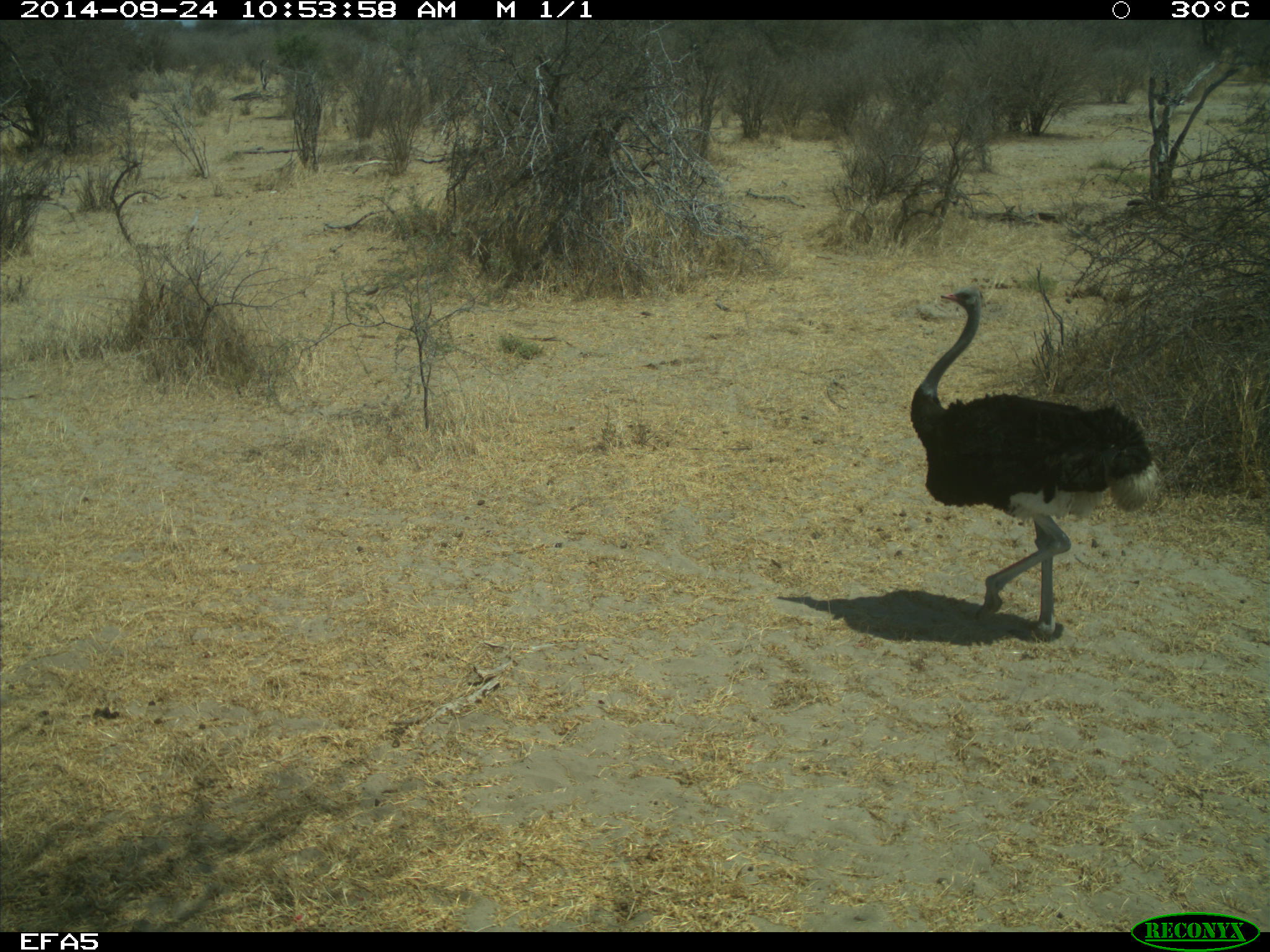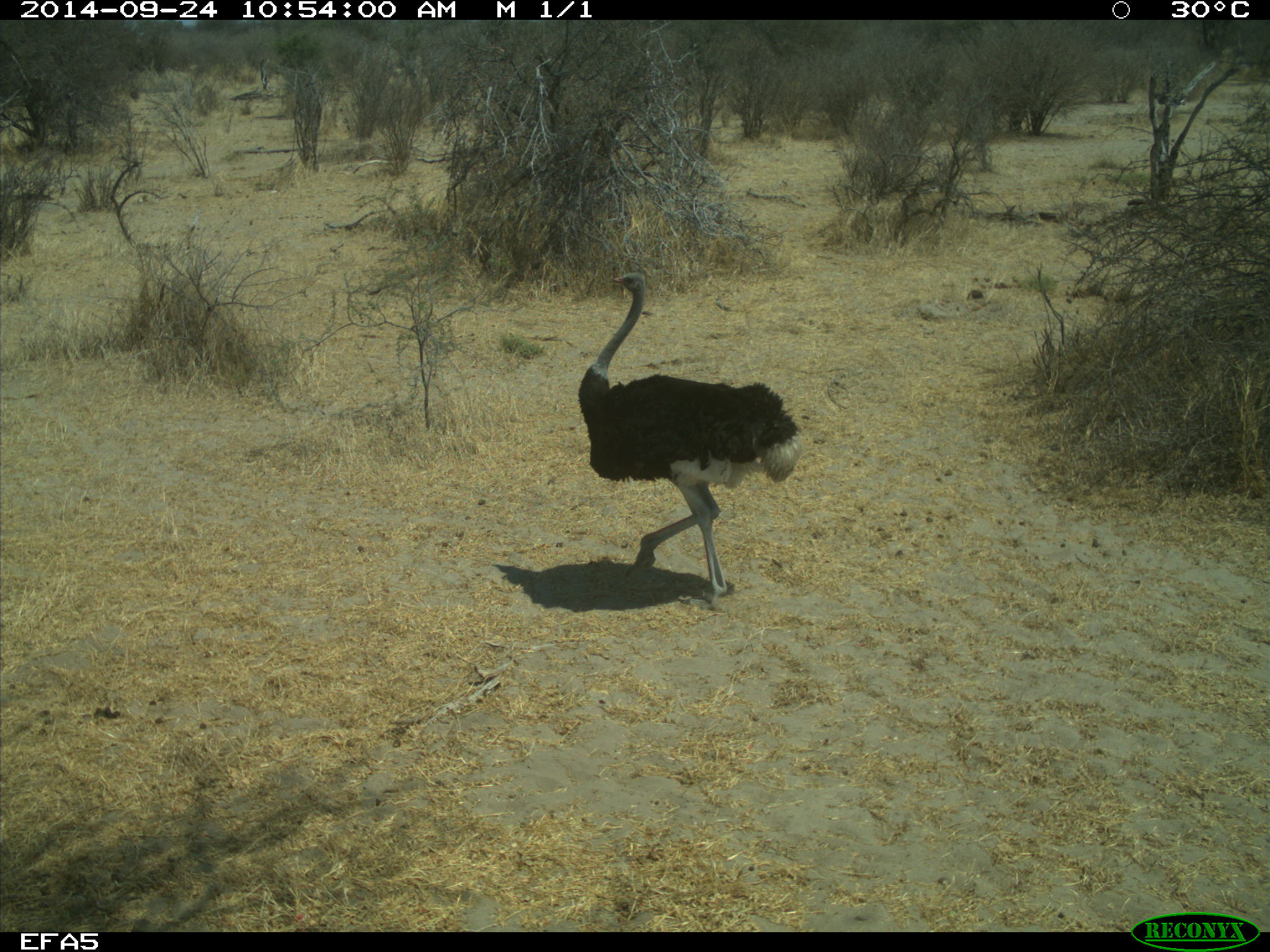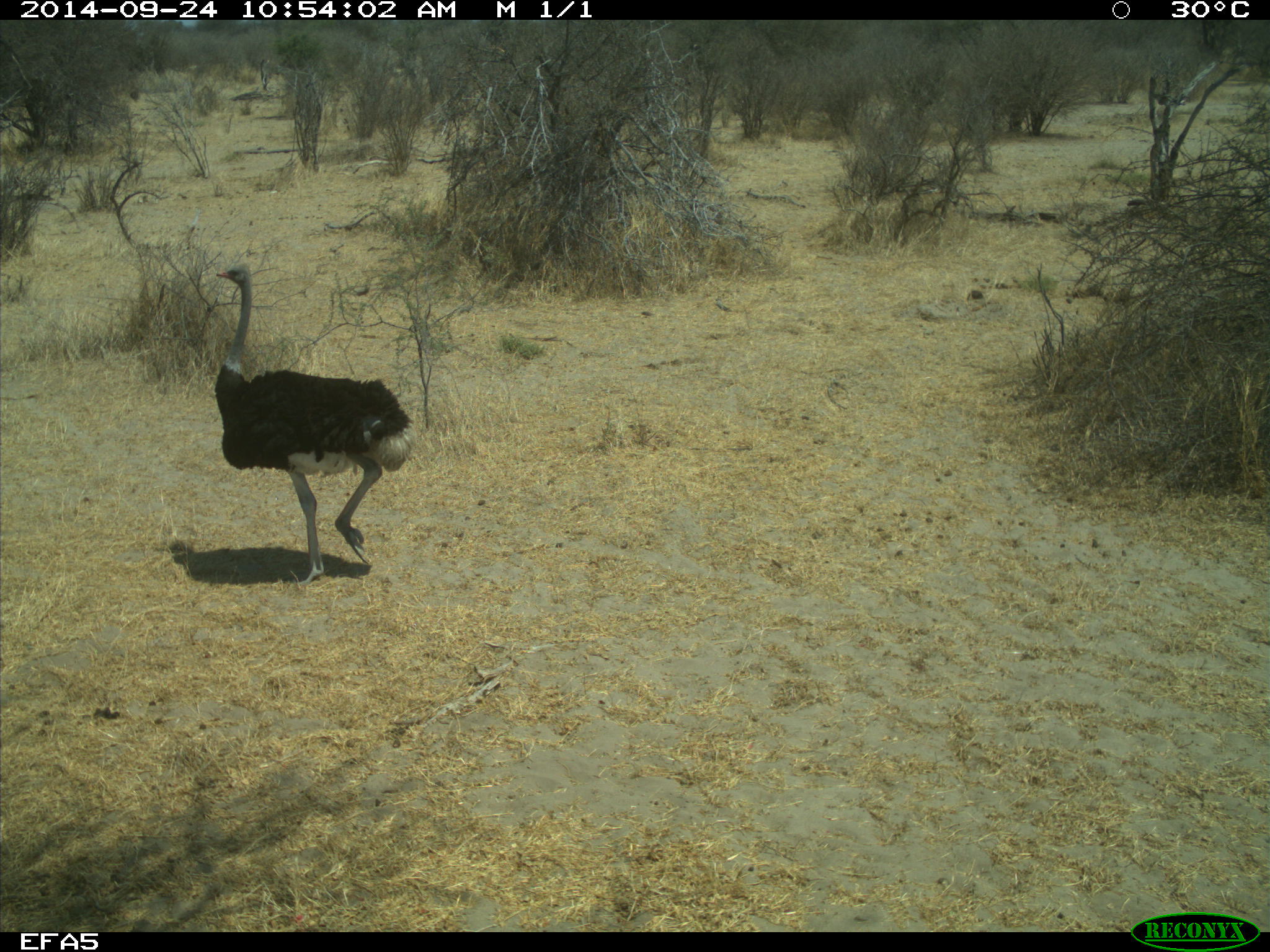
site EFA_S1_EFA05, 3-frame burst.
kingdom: Animalia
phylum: Chordata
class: Aves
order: Struthioniformes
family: Struthionidae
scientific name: Struthionidae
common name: ostrich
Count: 1.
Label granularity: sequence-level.